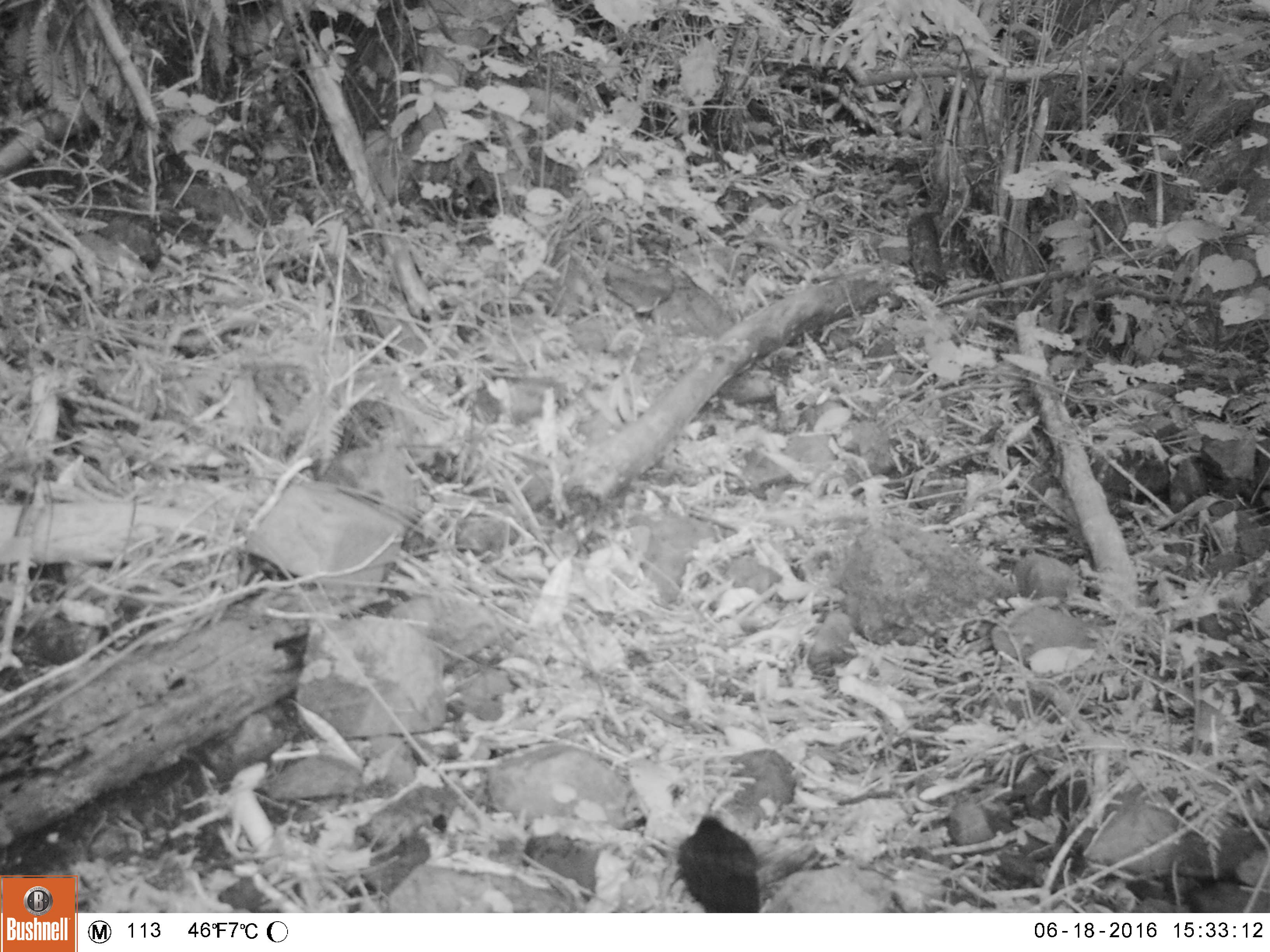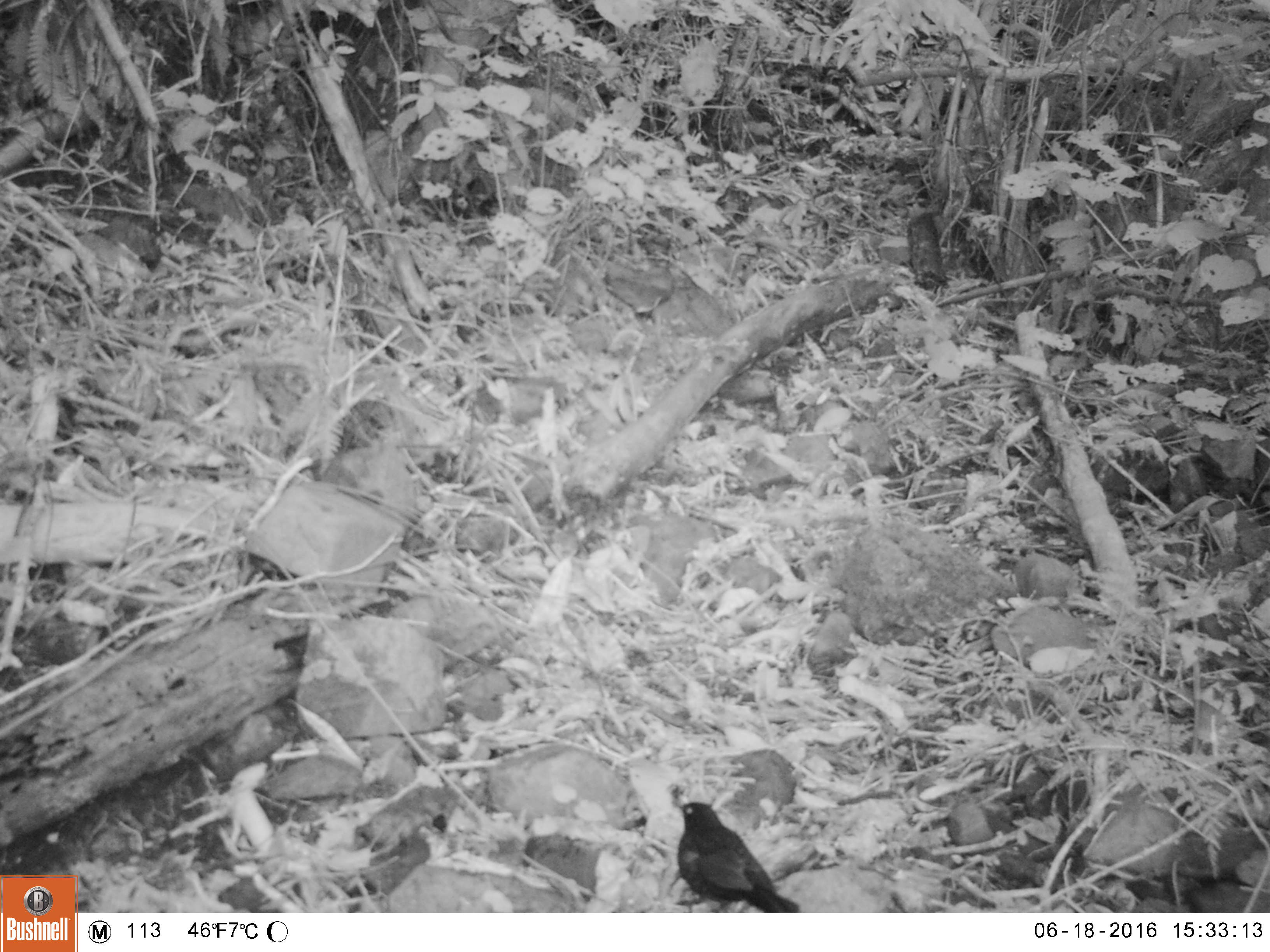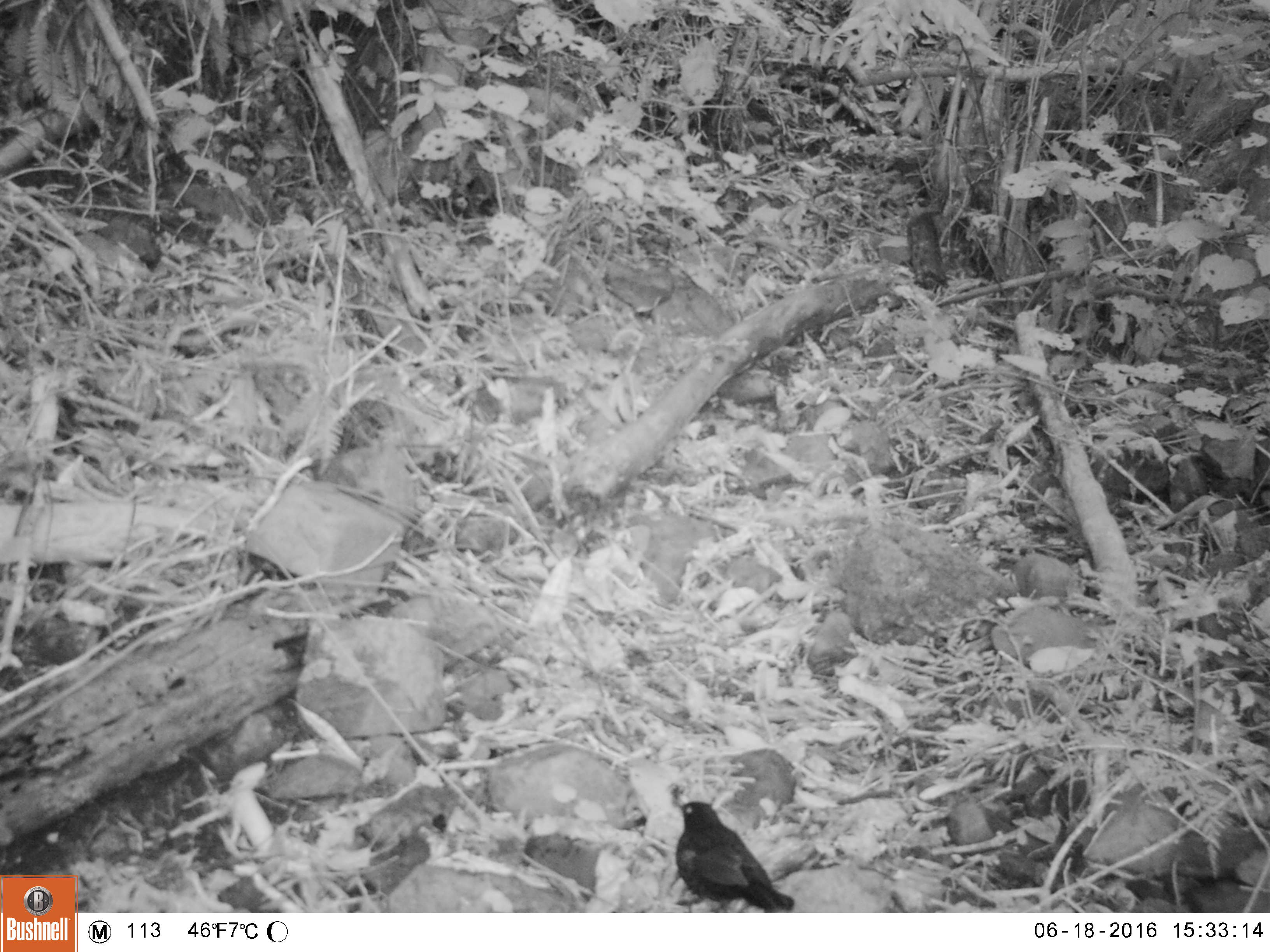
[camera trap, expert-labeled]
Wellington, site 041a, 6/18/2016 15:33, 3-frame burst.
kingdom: Animalia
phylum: Chordata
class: Aves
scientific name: Aves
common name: bird